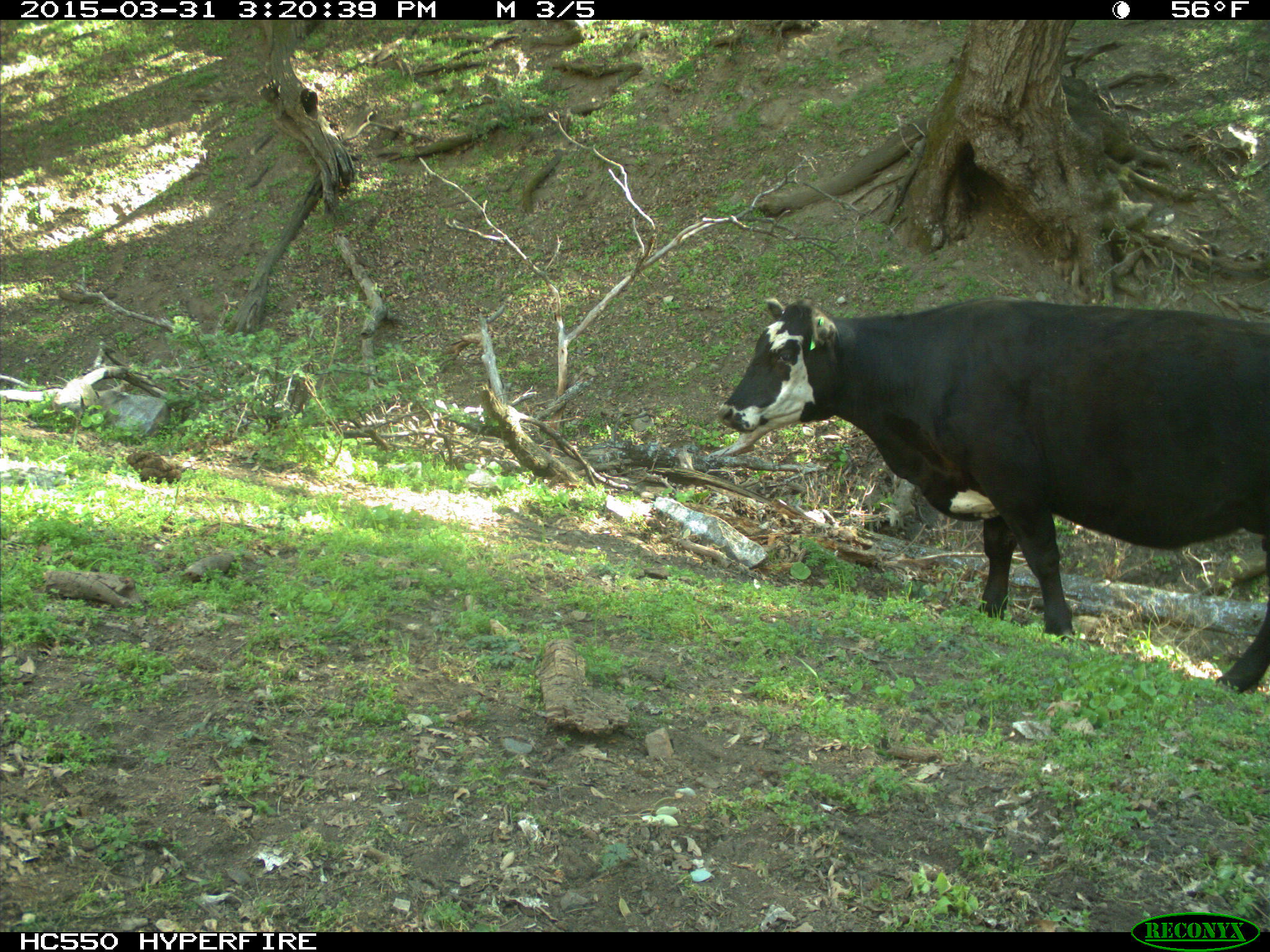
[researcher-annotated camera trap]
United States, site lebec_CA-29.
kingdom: Animalia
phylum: Chordata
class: Mammalia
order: Artiodactyla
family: Bovidae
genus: Bos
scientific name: Bos taurus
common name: domestic cow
Bos taurus (domestic cow).